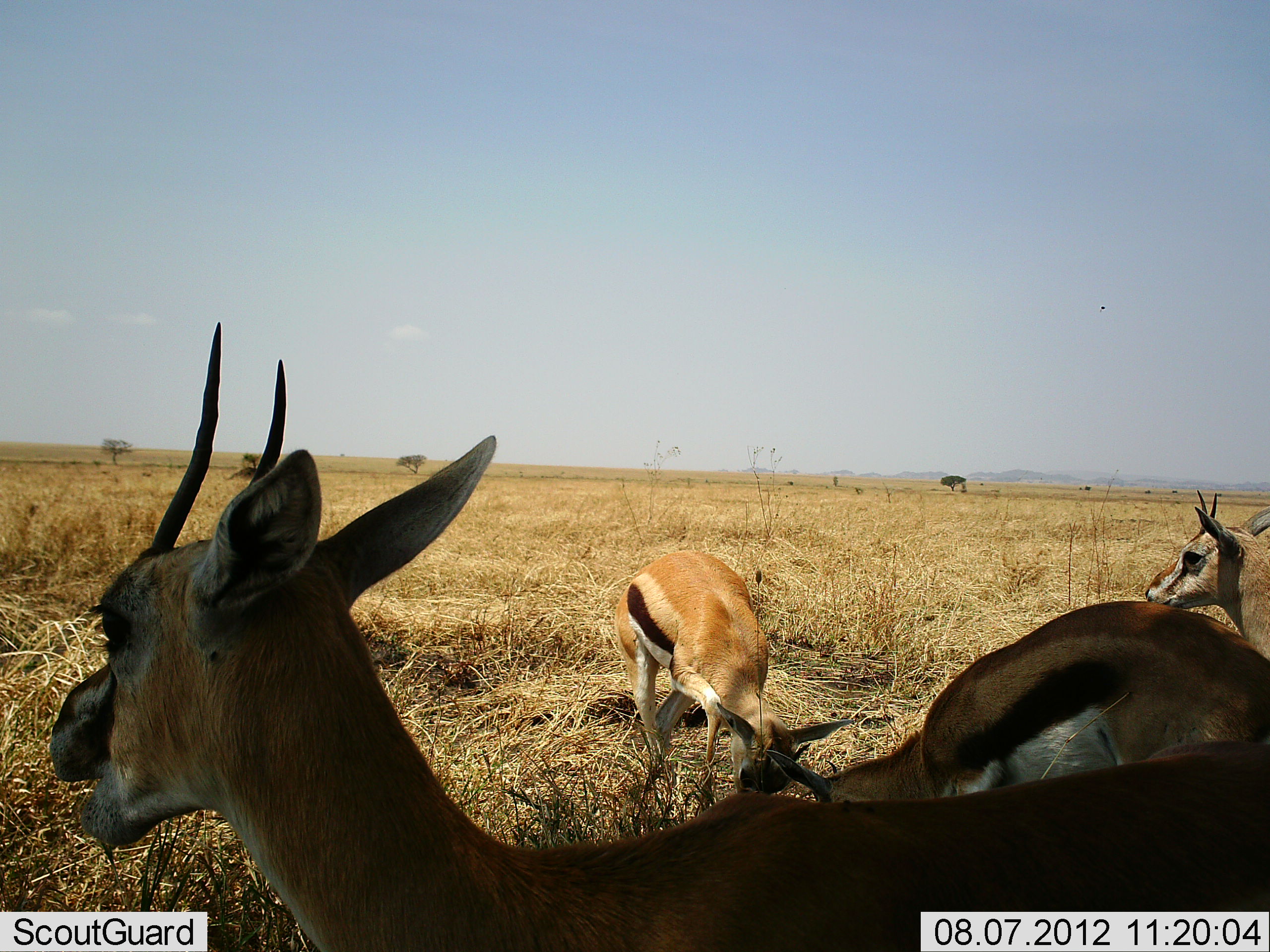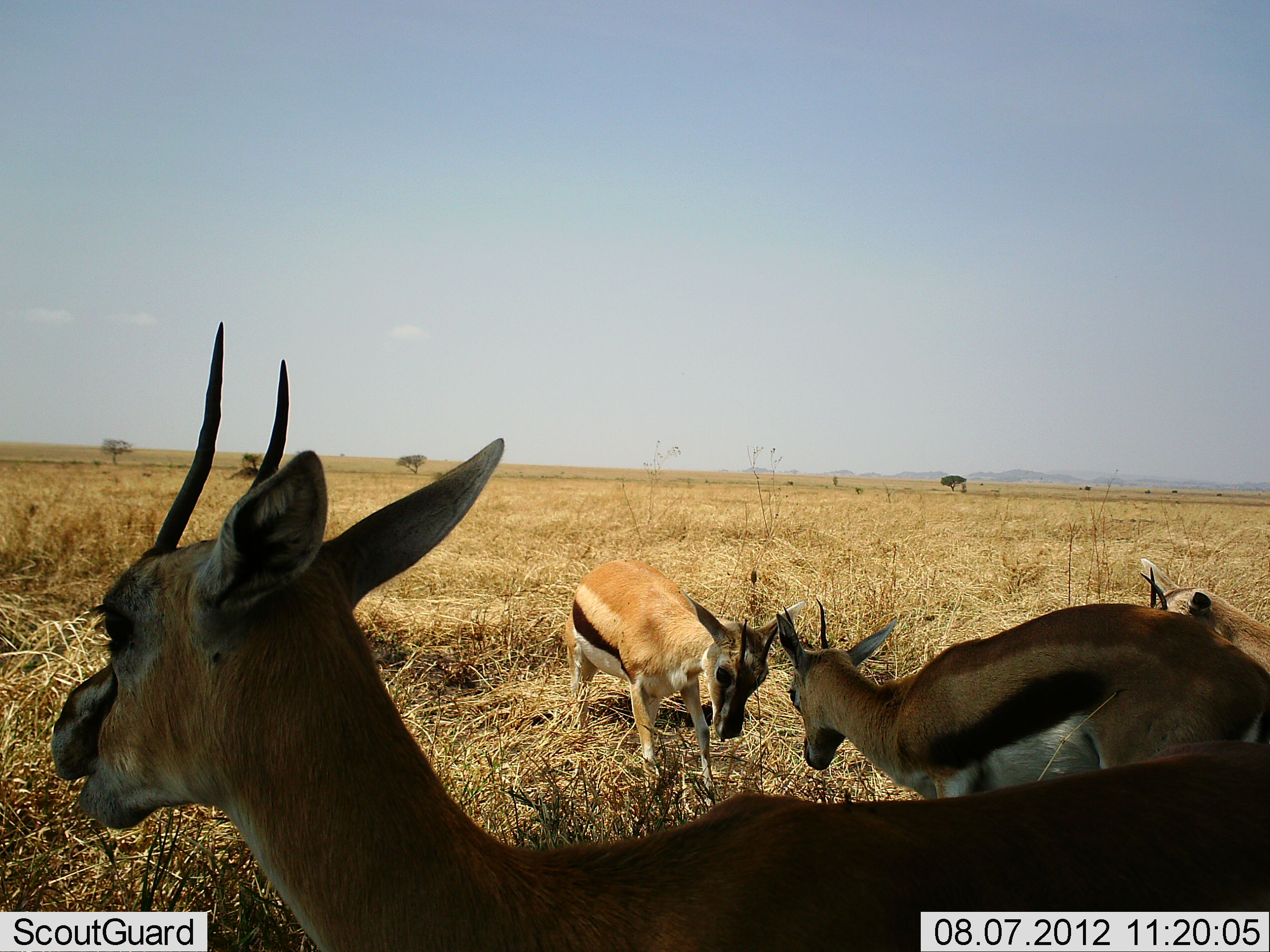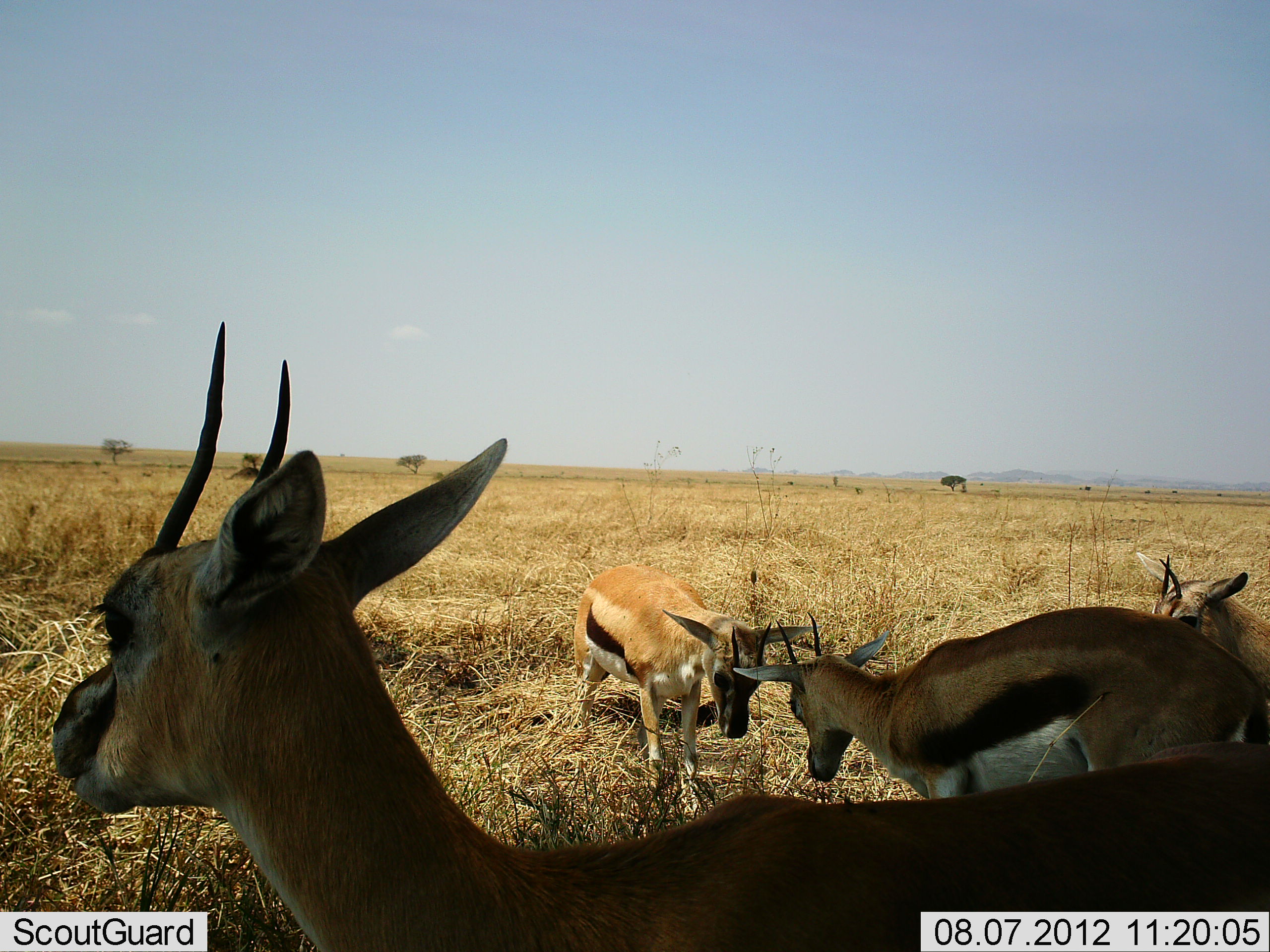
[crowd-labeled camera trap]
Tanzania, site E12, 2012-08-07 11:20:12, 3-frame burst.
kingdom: Animalia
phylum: Chordata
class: Mammalia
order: Artiodactyla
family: Bovidae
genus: Eudorcas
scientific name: Eudorcas thomsonii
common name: thomson's gazelle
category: gazellethomsons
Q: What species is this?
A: Gazellethomsons (thomson's gazelle) (Eudorcas thomsonii).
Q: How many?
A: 4.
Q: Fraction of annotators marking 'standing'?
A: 70%.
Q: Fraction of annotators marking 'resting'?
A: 10%.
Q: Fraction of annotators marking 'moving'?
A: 0%.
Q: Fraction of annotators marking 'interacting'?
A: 60%.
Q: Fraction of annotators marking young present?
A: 20%.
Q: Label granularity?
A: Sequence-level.